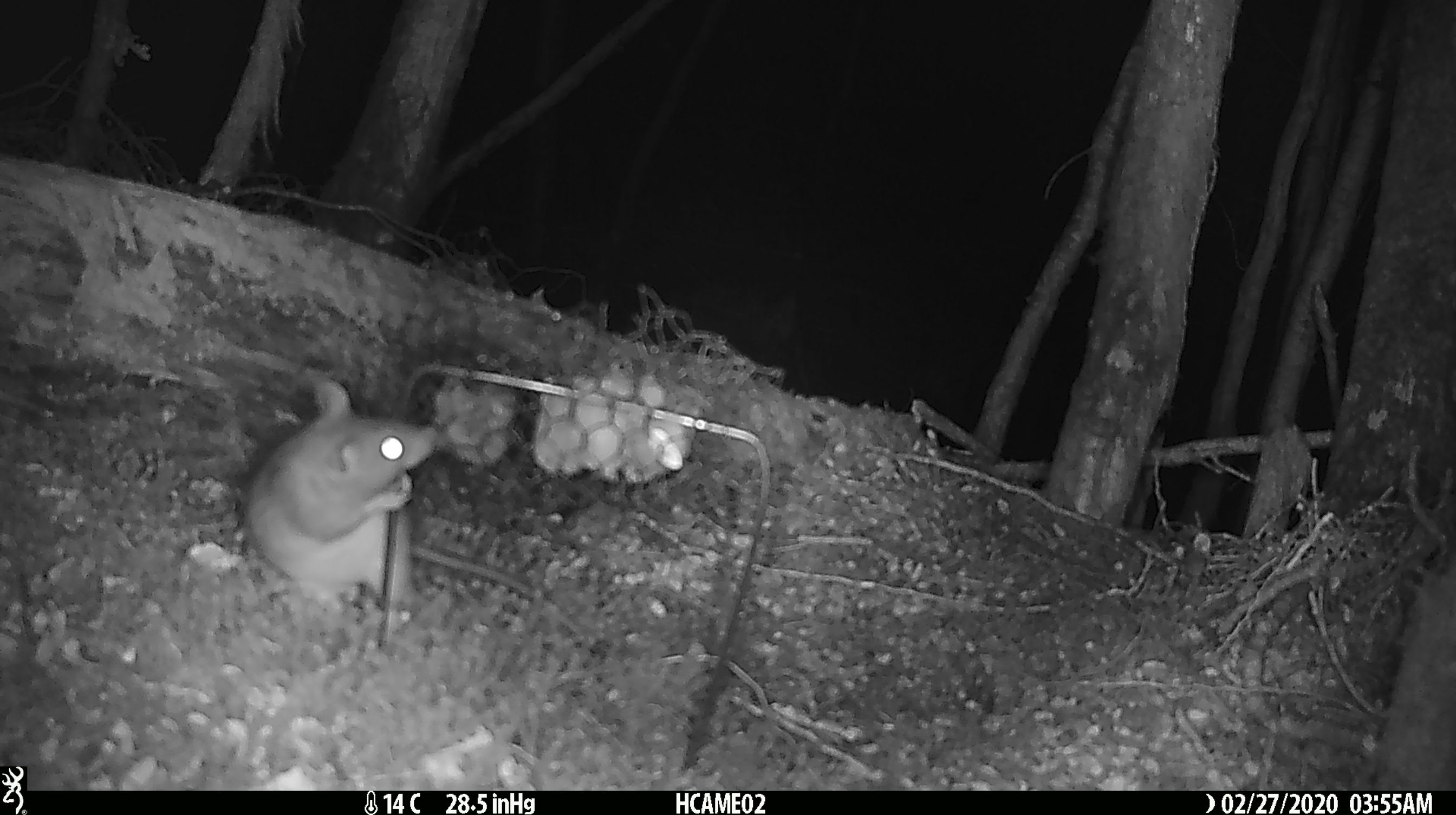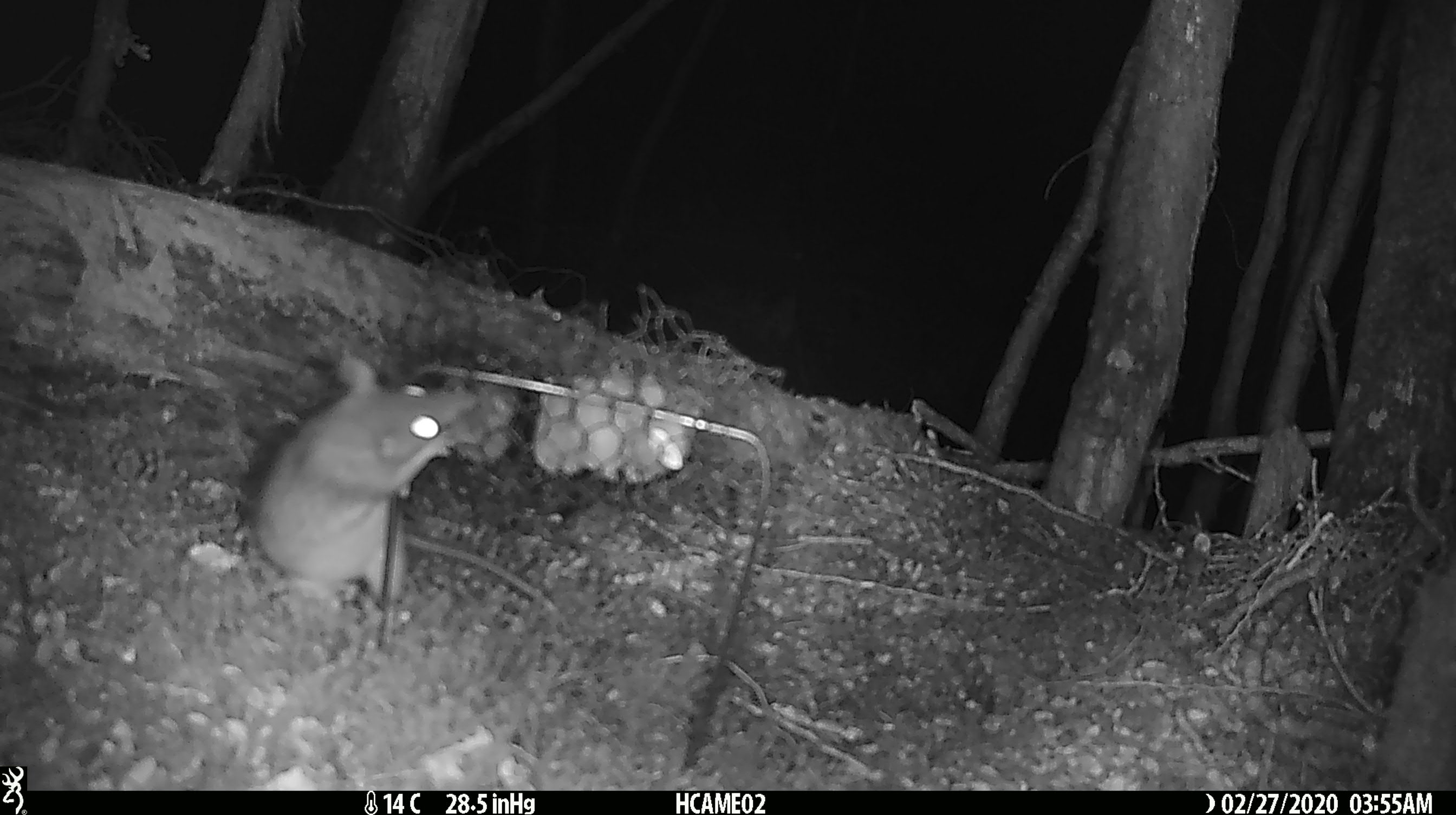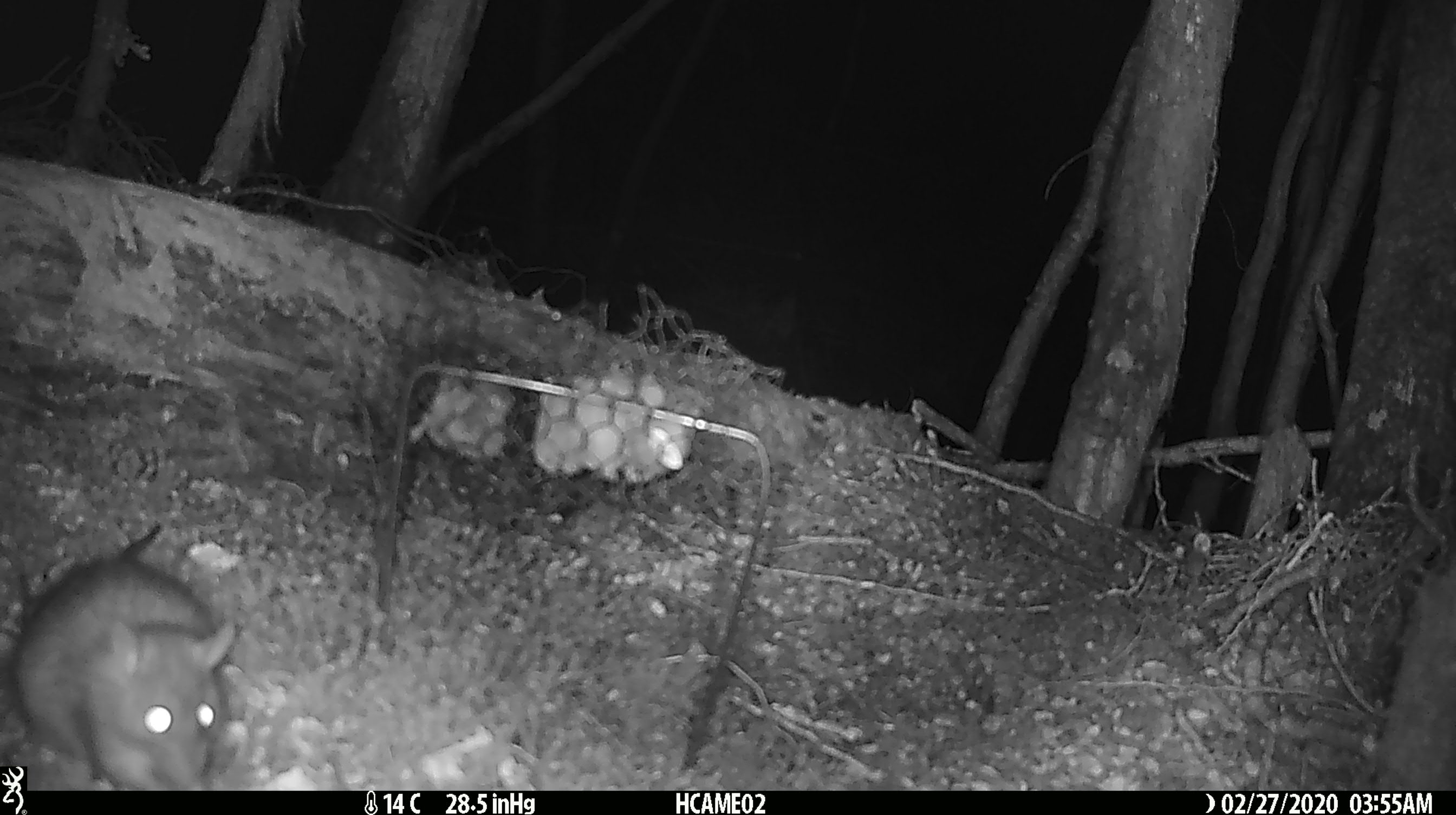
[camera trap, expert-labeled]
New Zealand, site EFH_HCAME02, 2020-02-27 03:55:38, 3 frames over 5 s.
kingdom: Animalia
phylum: Chordata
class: Mammalia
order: Rodentia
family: Muridae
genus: Rattus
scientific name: Rattus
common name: rat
Rat (Rattus).